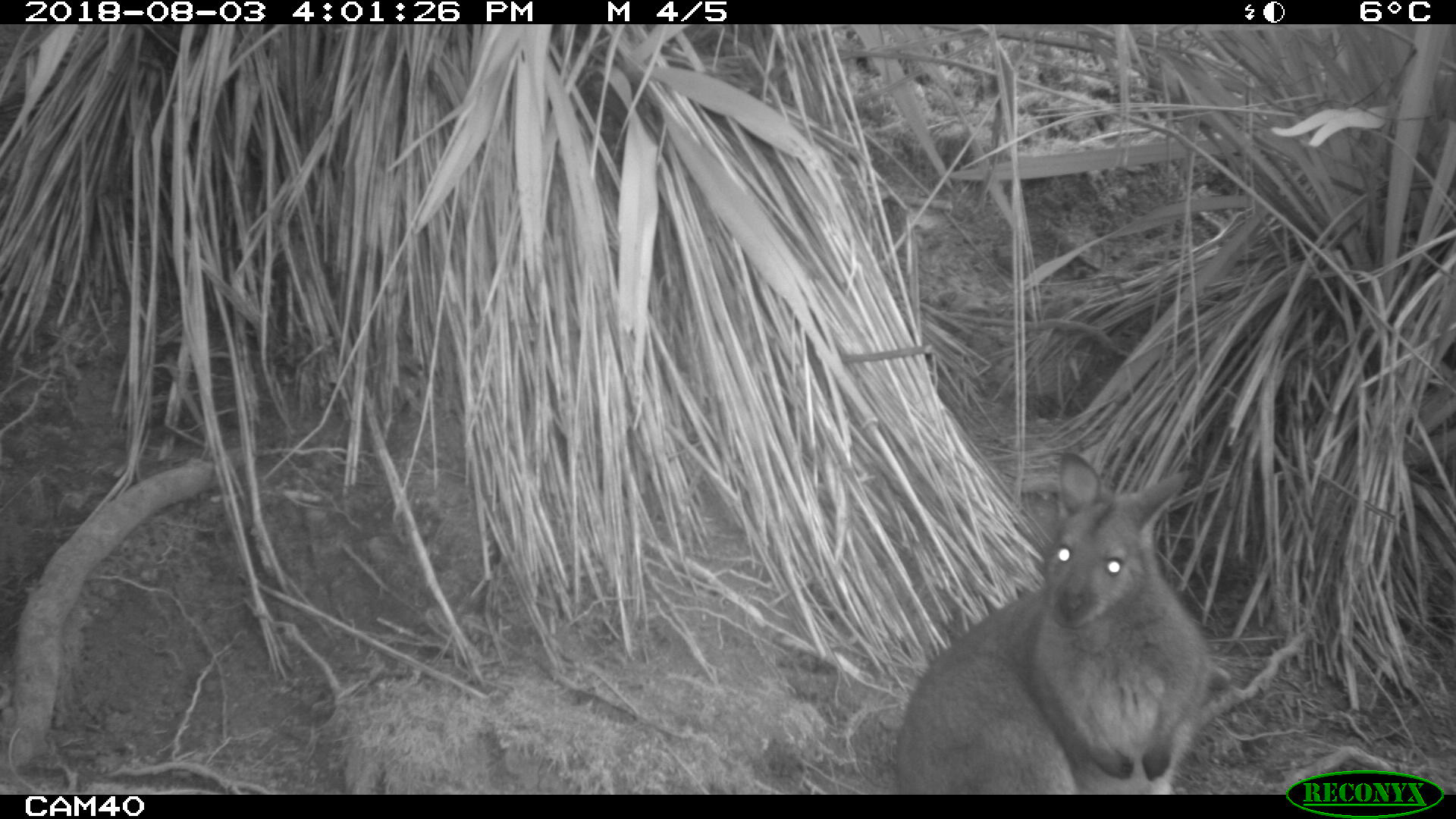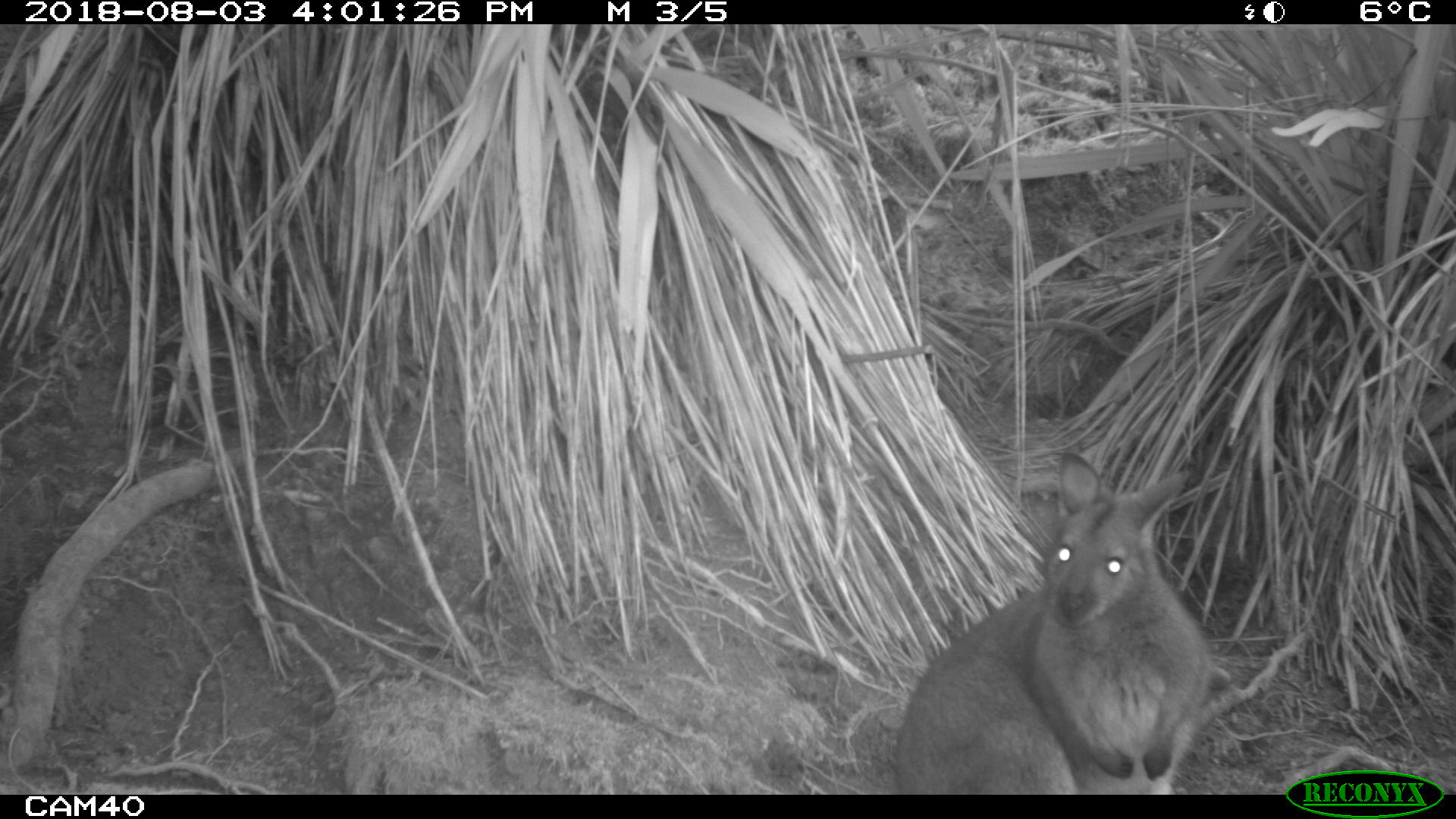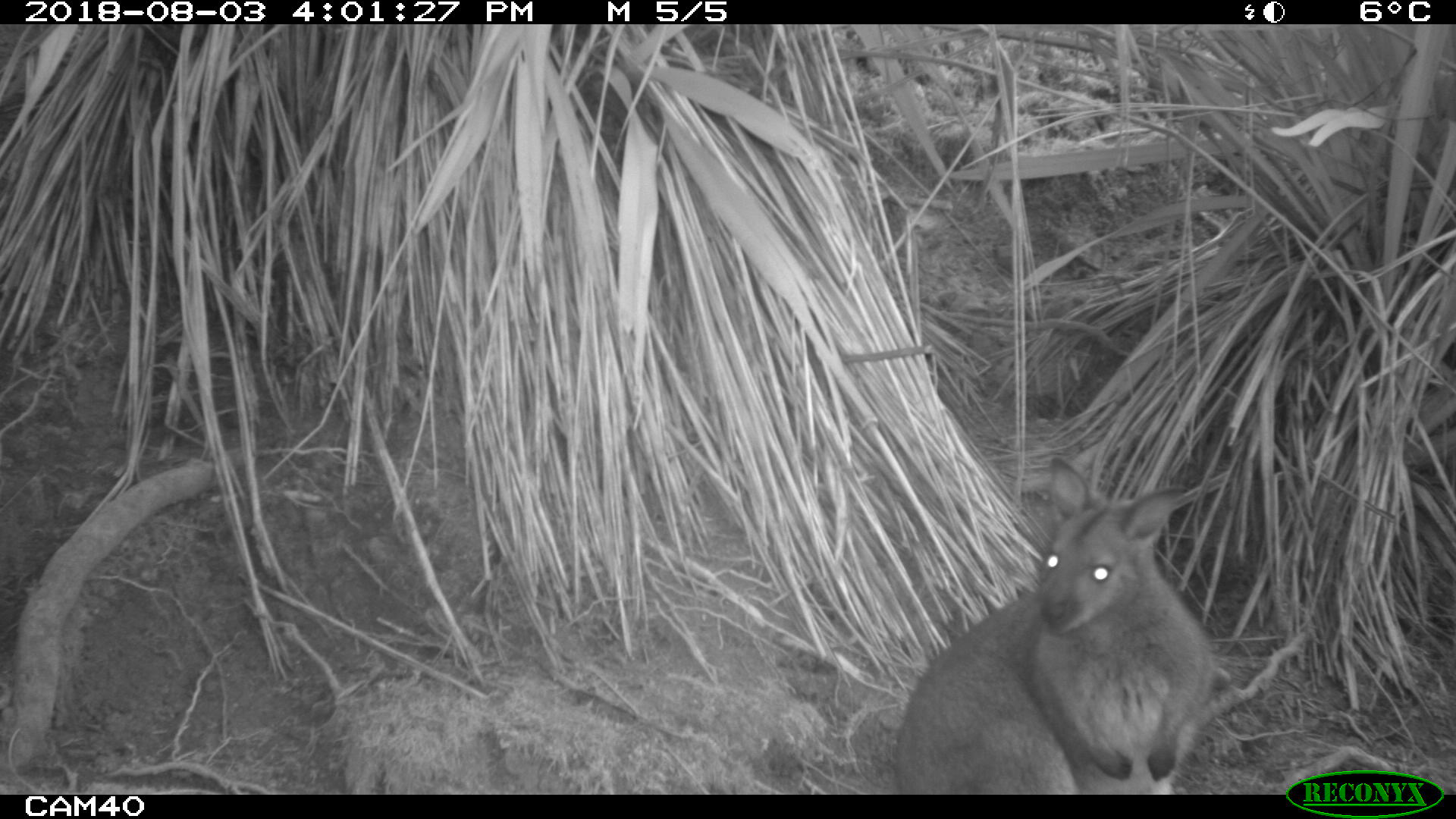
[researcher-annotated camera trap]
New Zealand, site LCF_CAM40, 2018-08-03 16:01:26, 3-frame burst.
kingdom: Animalia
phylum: Chordata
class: Mammalia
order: Diprotodontia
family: Macropodidae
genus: Notamacropus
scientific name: Notamacropus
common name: wallaby